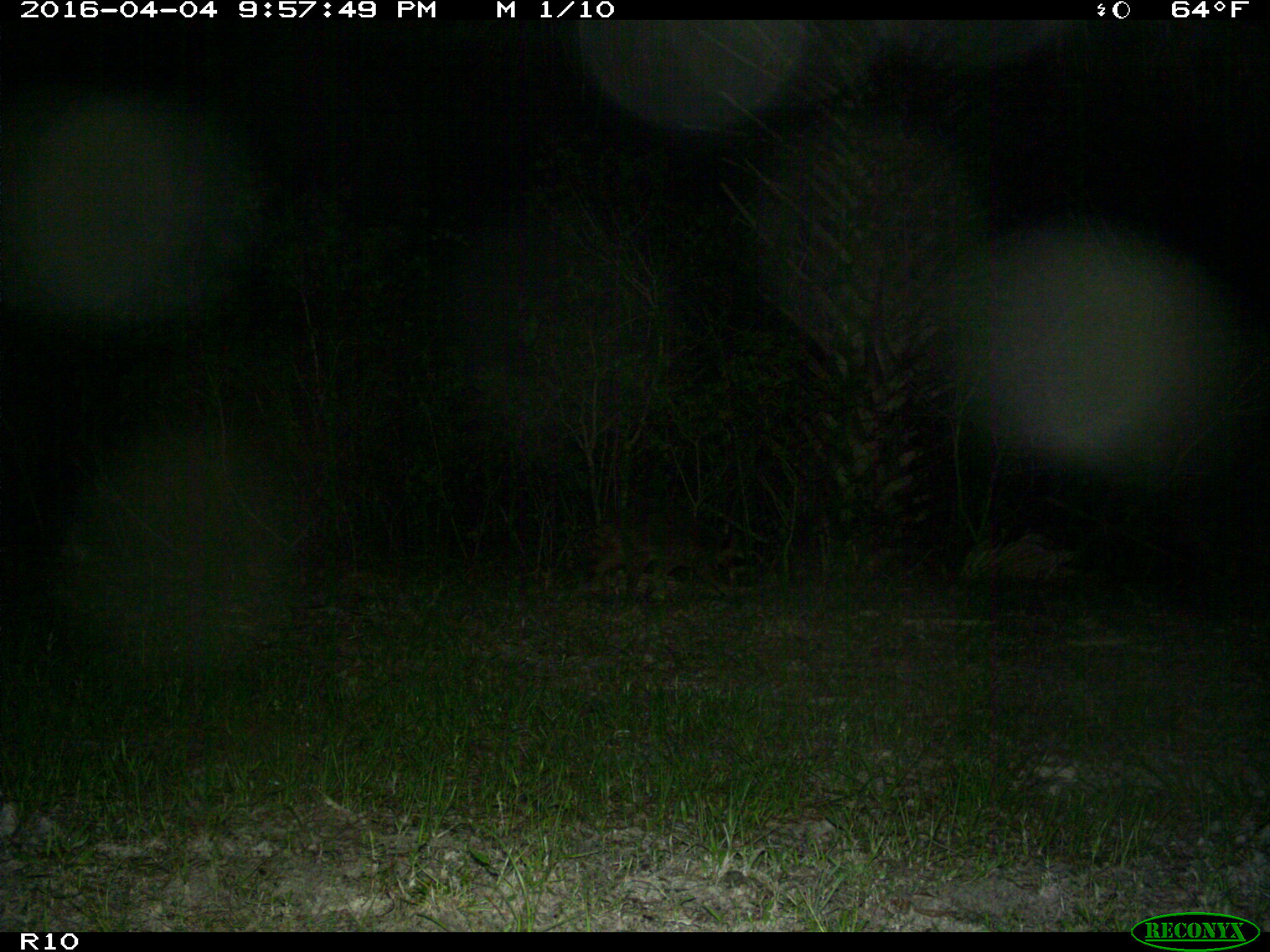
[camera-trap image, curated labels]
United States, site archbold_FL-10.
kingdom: Animalia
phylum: Chordata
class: Mammalia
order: Carnivora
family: Procyonidae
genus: Procyon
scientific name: Procyon lotor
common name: common raccoon